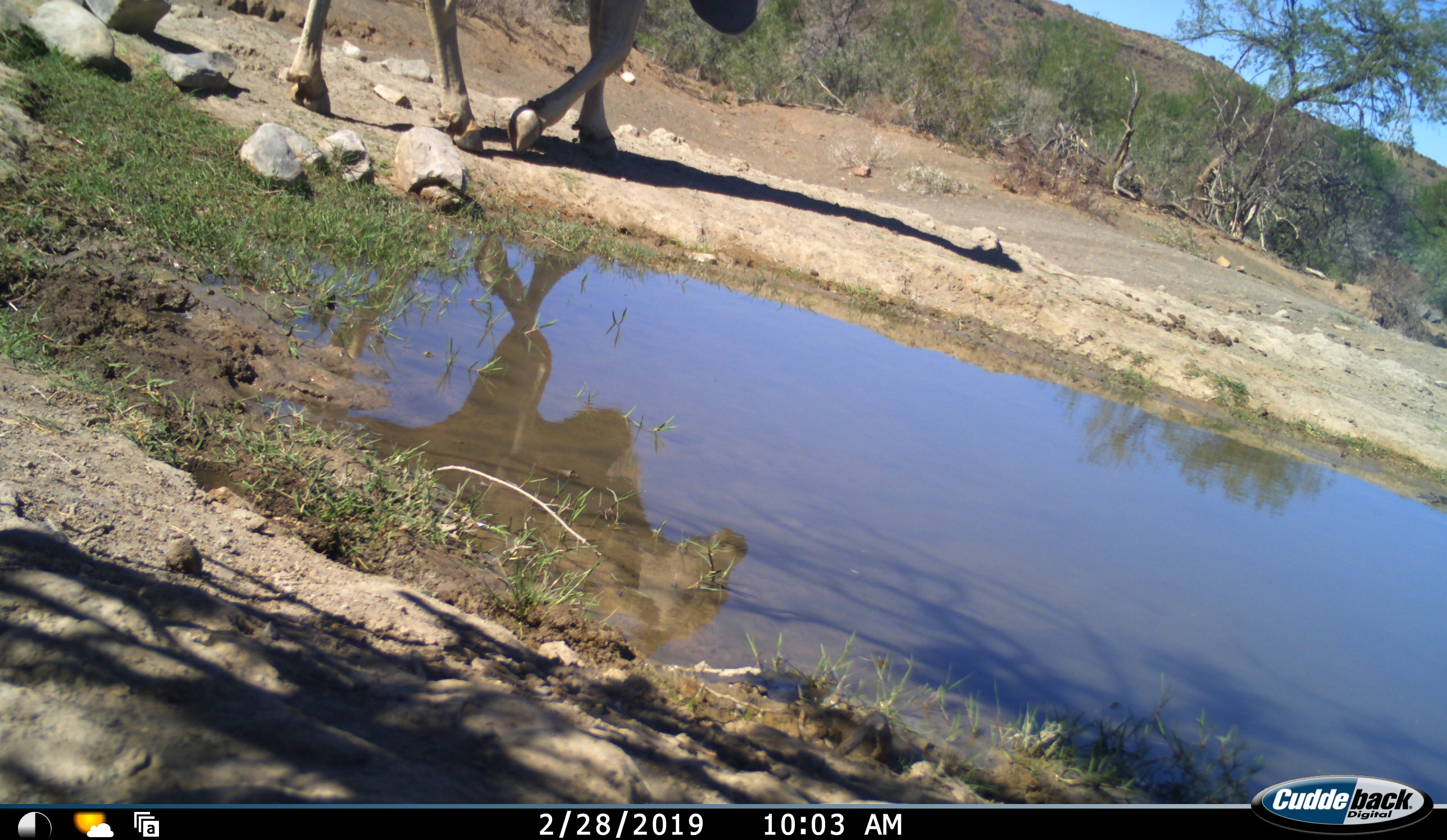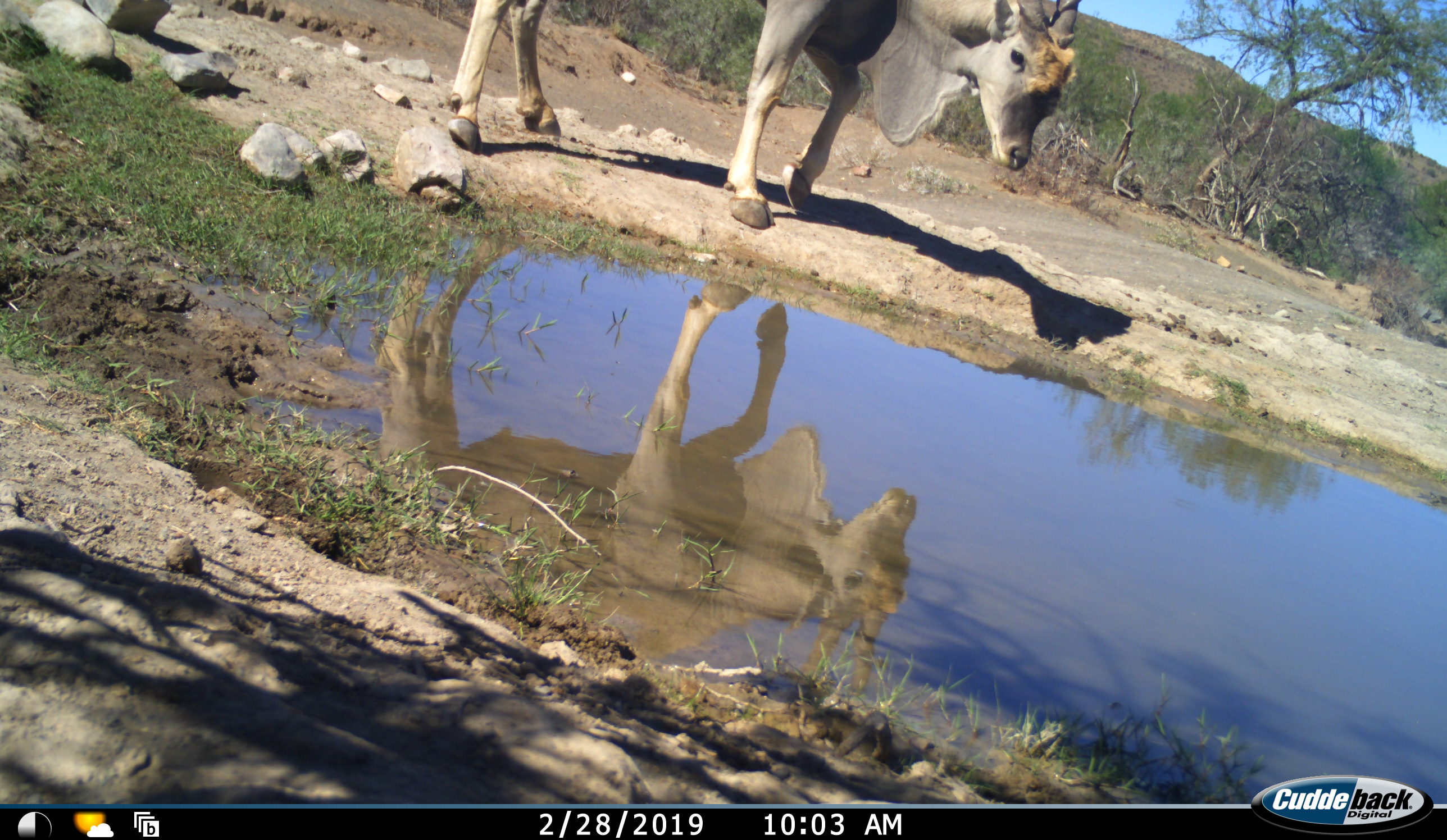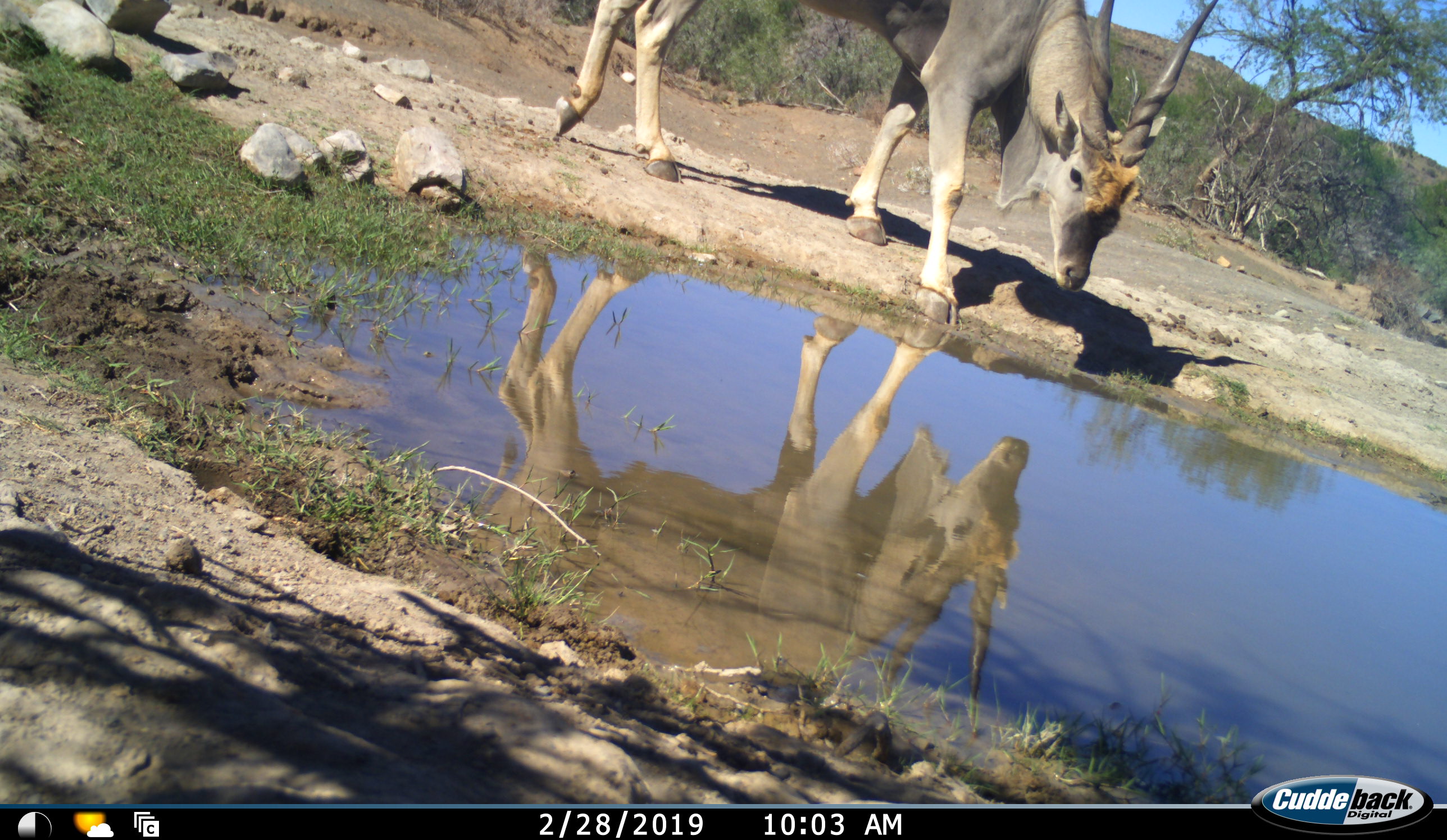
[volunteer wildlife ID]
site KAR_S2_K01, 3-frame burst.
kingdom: Animalia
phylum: Chordata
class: Mammalia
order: Artiodactyla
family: Bovidae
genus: Tragelaphus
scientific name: Tragelaphus oryx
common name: eland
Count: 1.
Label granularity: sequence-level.